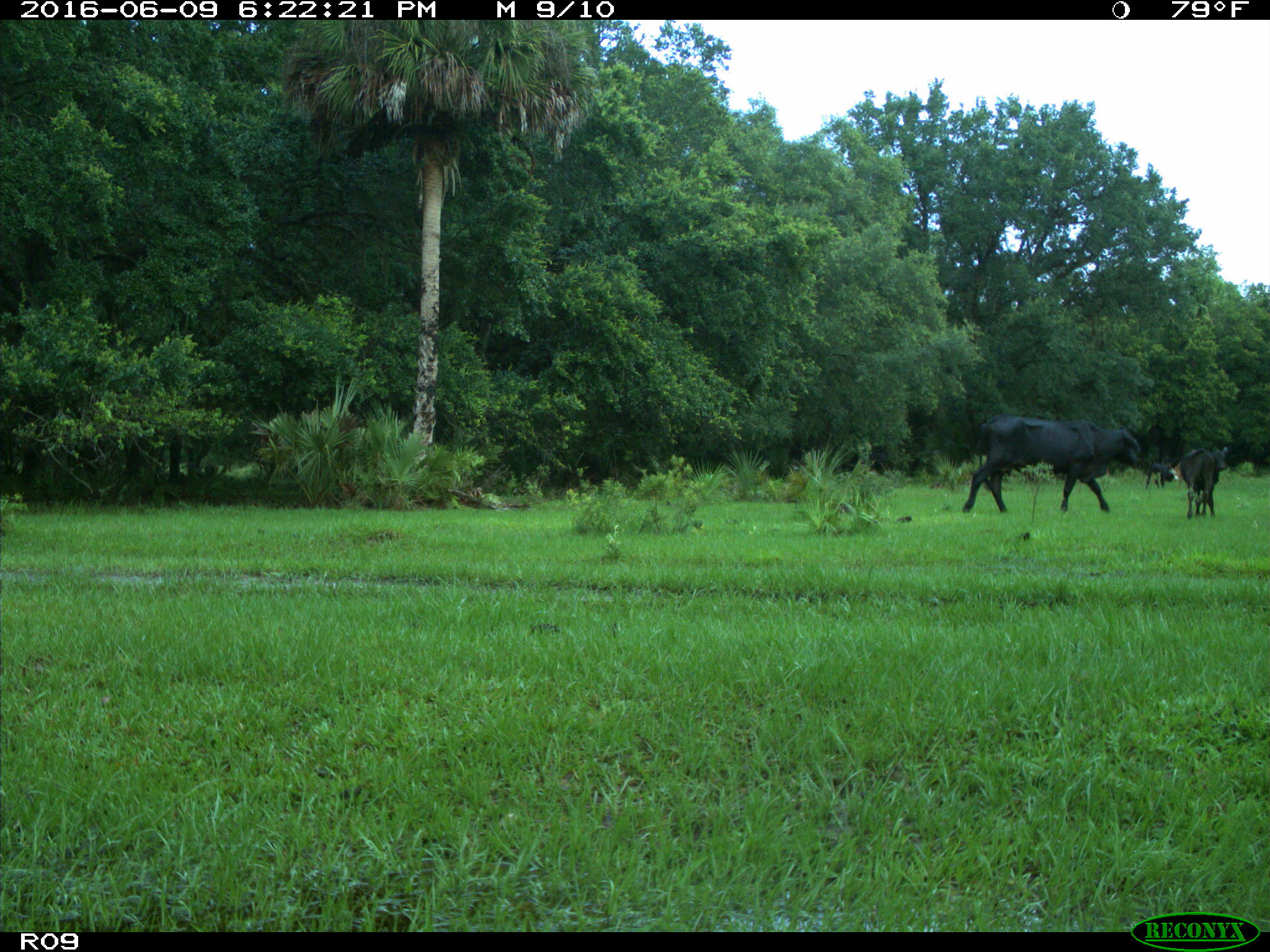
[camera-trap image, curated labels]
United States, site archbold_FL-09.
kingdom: Animalia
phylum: Chordata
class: Mammalia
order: Artiodactyla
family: Bovidae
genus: Bos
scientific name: Bos taurus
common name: domestic cow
Bos taurus (domestic cow).